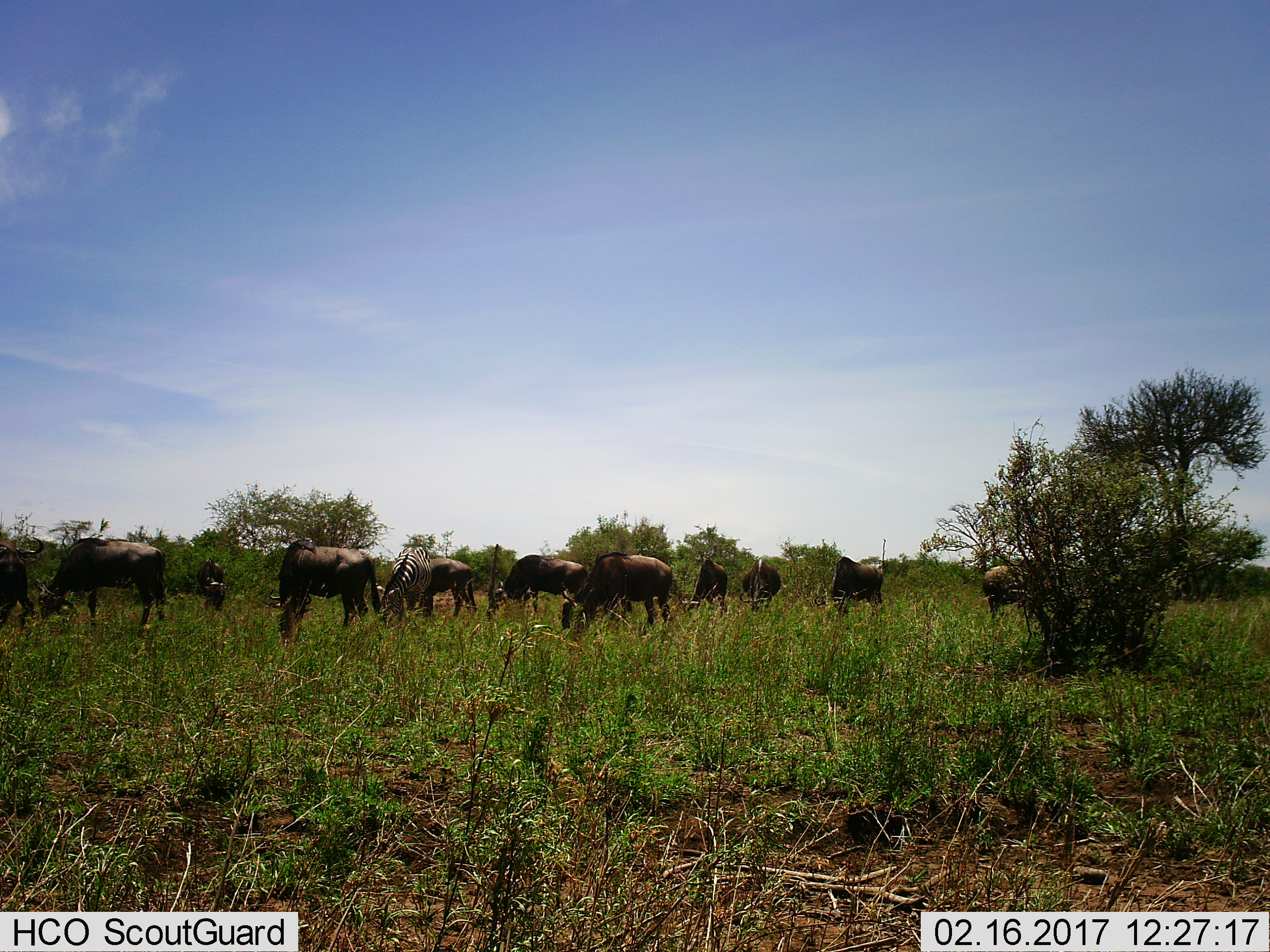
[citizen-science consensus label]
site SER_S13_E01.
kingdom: Animalia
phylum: Chordata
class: Mammalia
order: Artiodactyla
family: Bovidae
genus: Connochaetes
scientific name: Connochaetes taurinus taurinus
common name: blue wildebeest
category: wildebeestblue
Wildebeestblue (blue wildebeest) (Connochaetes taurinus taurinus), count 11-50. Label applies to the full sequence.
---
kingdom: Animalia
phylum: Chordata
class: Mammalia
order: Perissodactyla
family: Equidae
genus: Equus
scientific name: Equus quagga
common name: plains zebra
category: zebraplains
Zebraplains (plains zebra) (Equus quagga), count 1. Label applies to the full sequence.